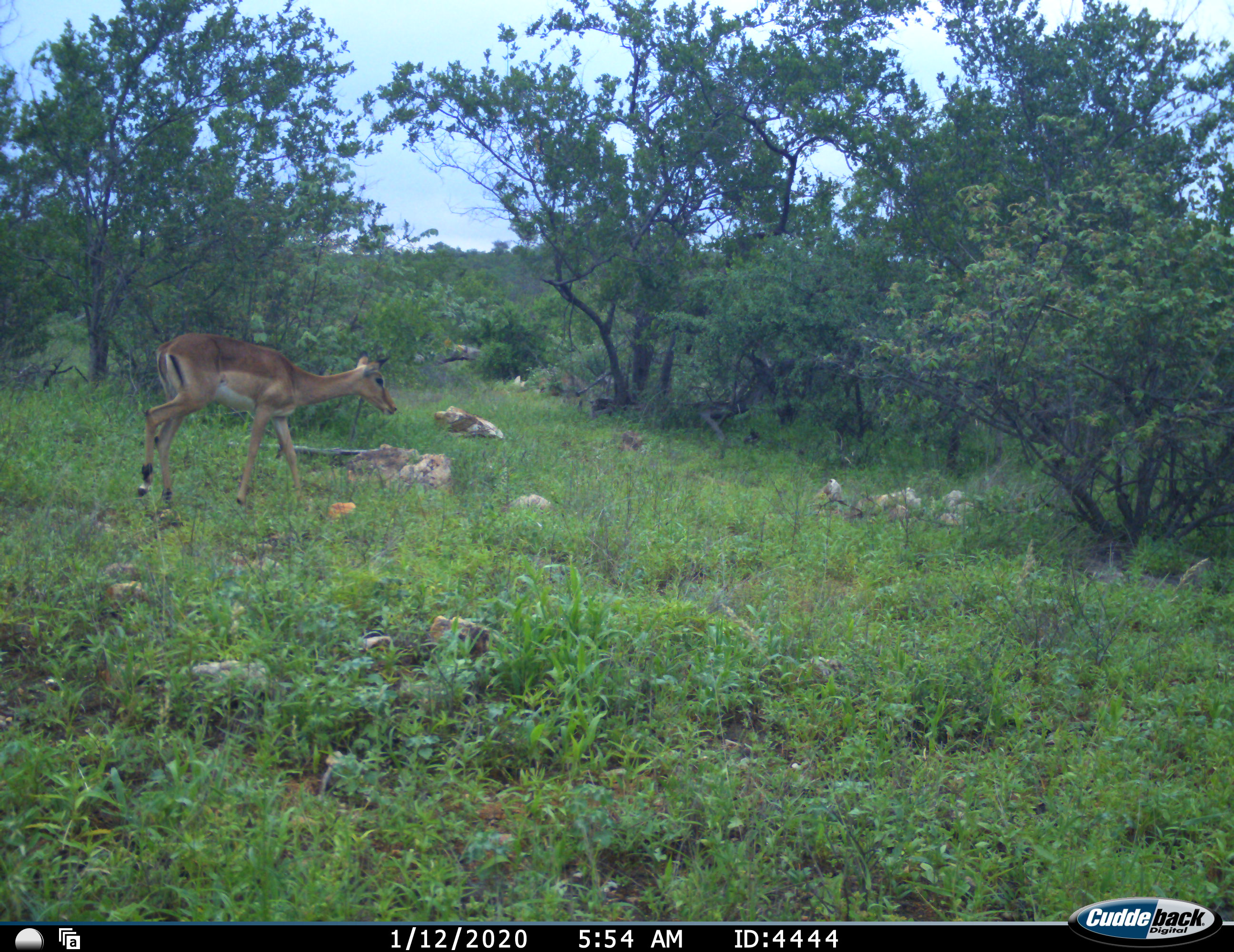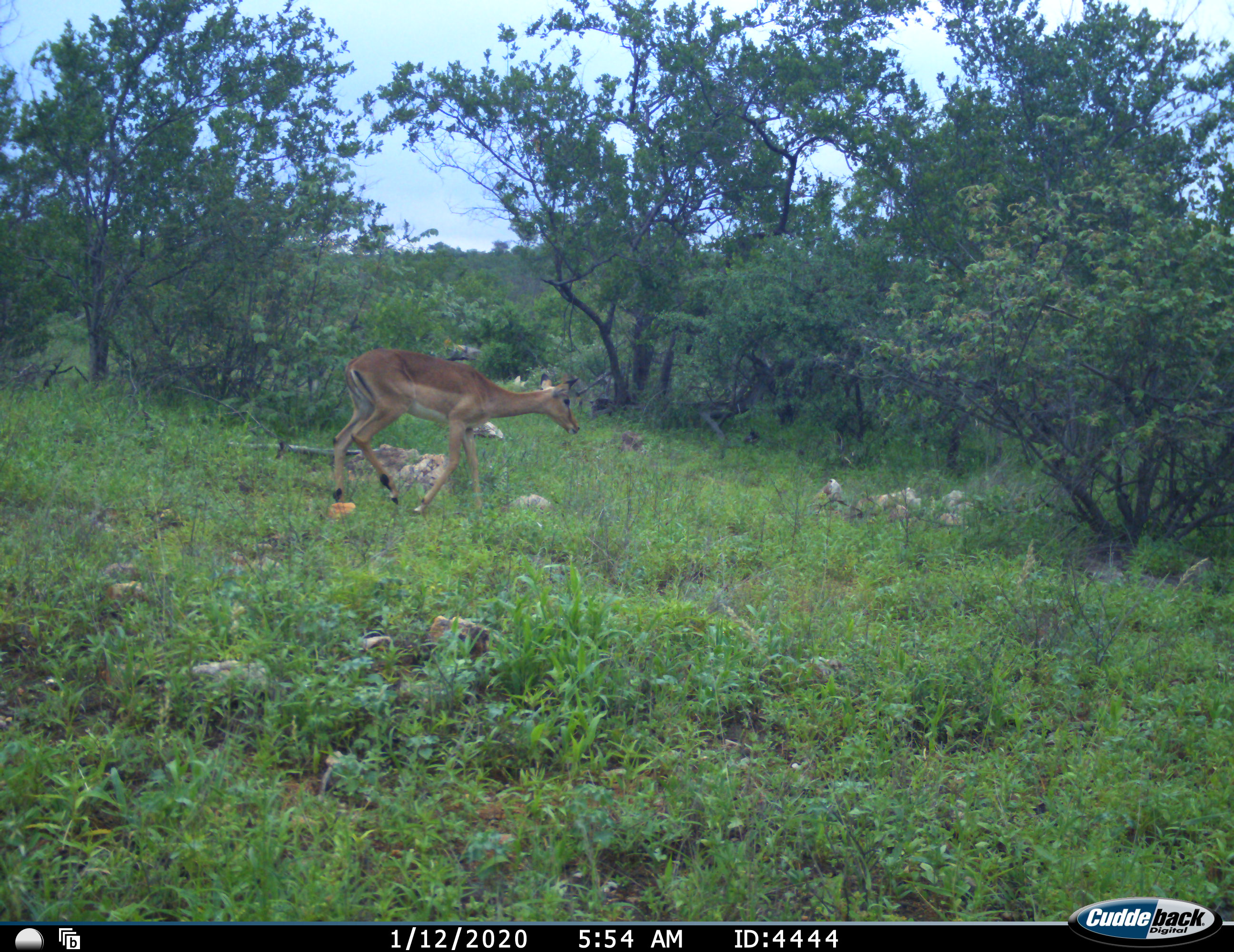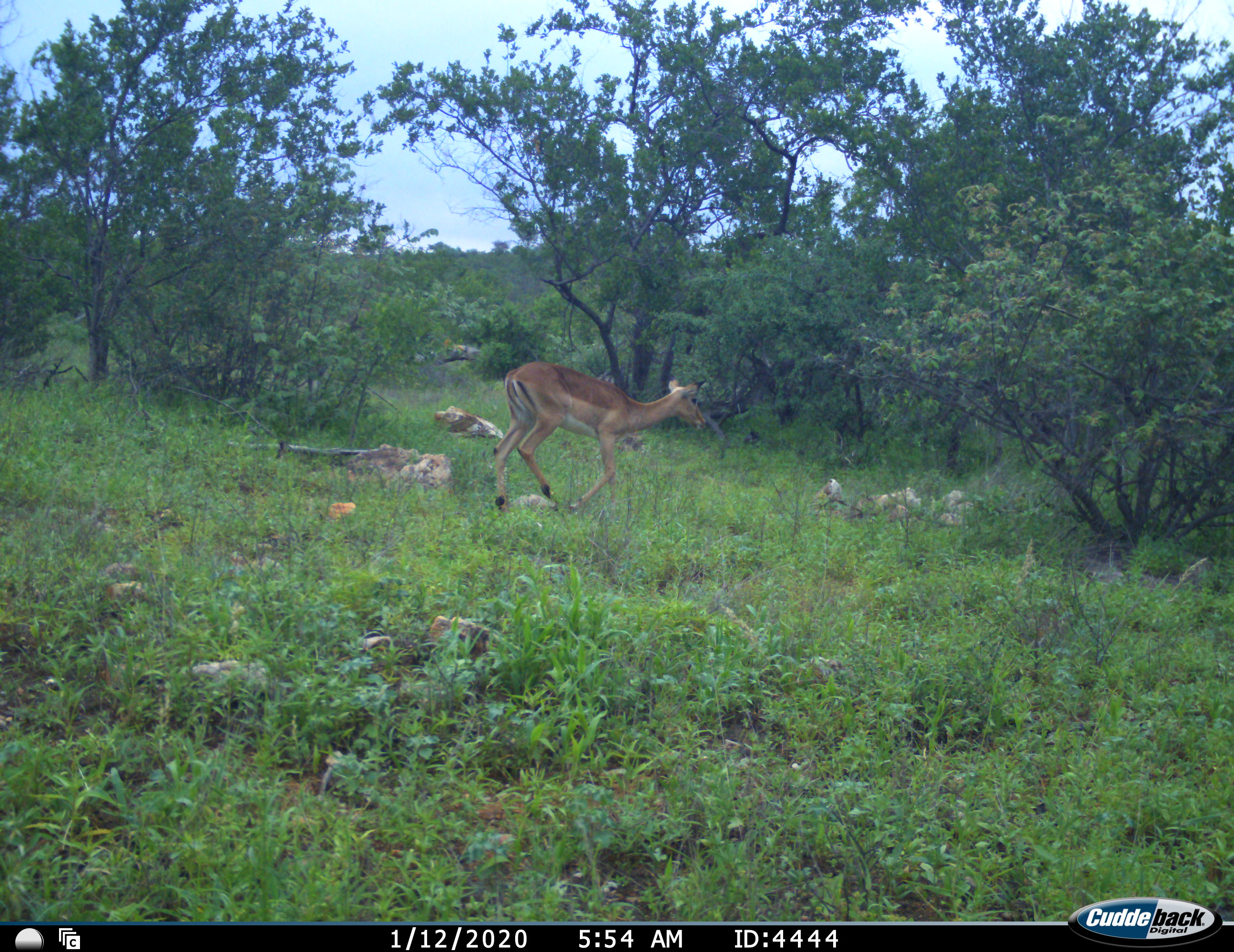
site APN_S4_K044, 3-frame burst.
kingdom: Animalia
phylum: Chordata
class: Mammalia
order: Artiodactyla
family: Bovidae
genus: Aepyceros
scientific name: Aepyceros melampus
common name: impala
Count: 1.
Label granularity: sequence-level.